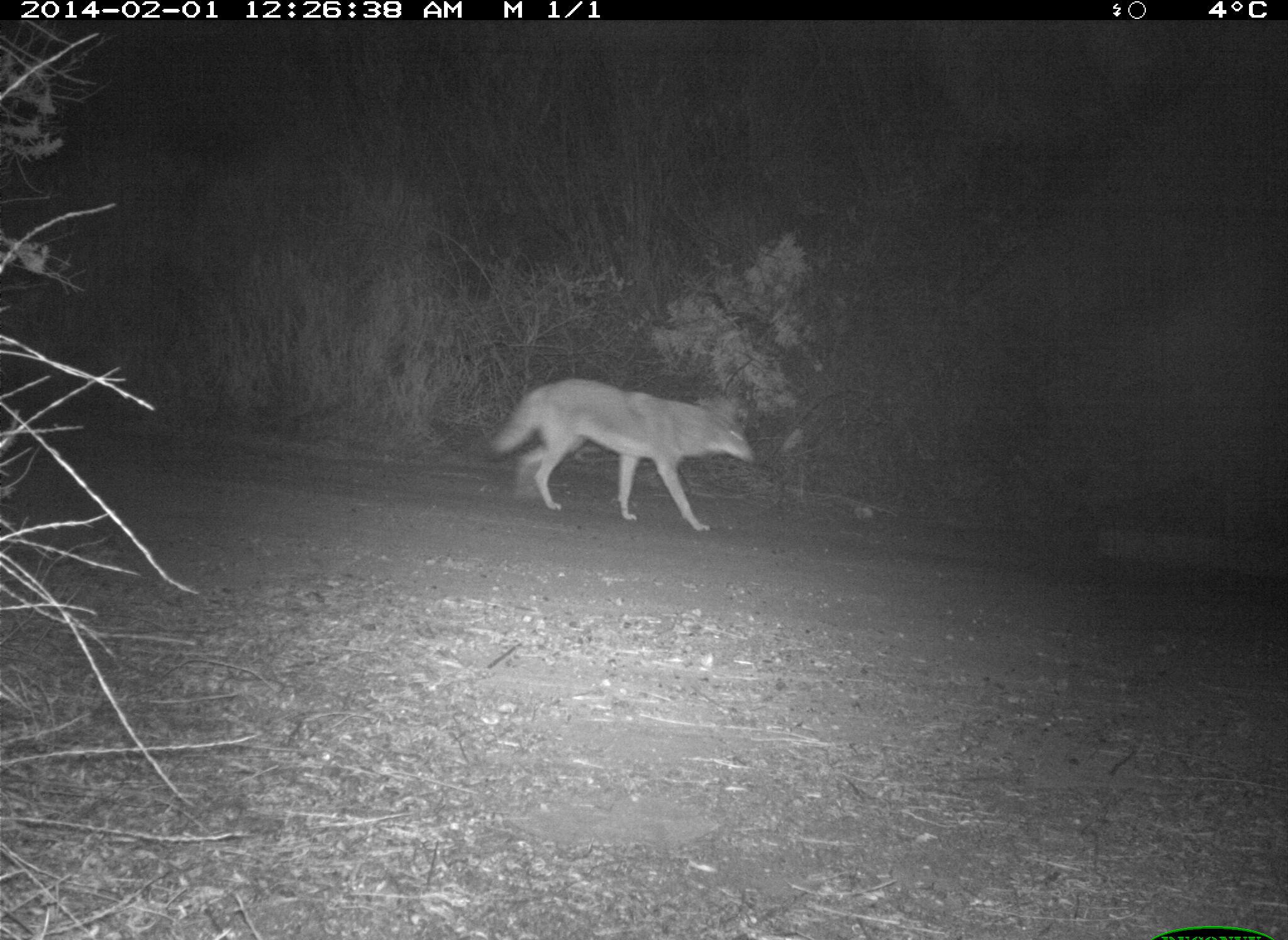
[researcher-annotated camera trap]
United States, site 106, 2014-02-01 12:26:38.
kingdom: Animalia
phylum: Chordata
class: Mammalia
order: Carnivora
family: Canidae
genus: Canis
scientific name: Canis latrans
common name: coyote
Coyote (Canis latrans).